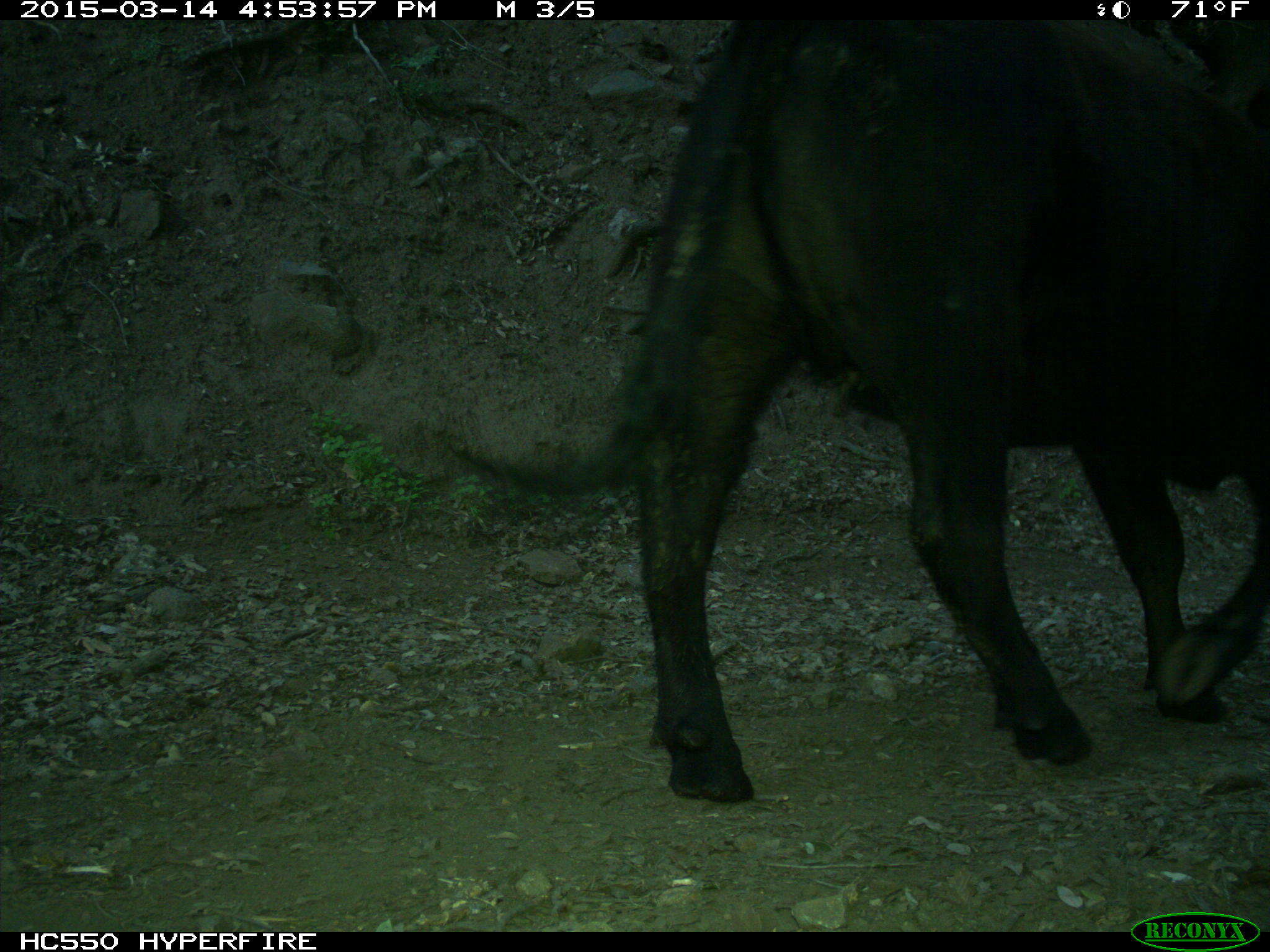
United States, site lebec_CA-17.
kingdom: Animalia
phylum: Chordata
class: Mammalia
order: Artiodactyla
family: Bovidae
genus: Bos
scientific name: Bos taurus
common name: domestic cow